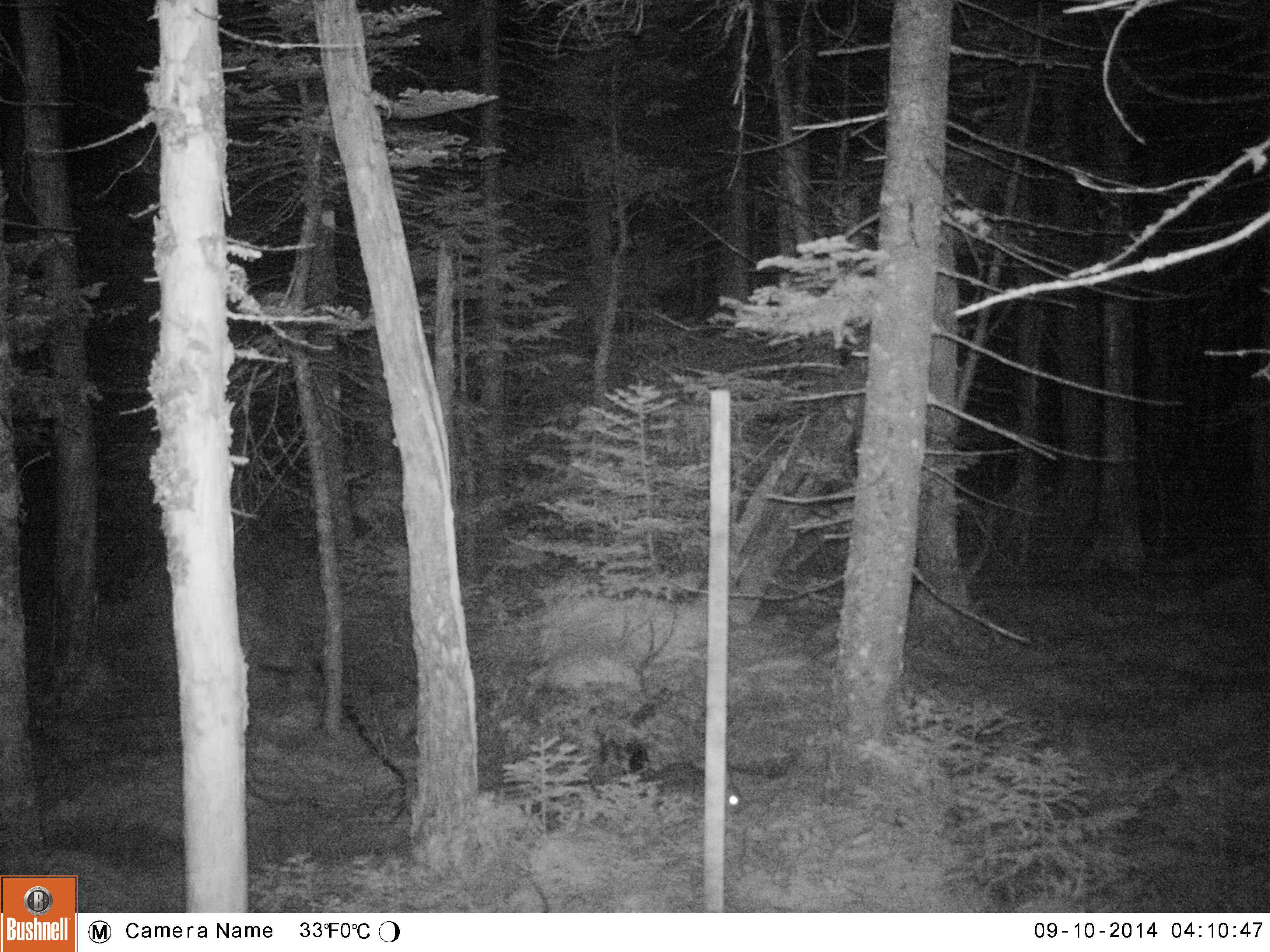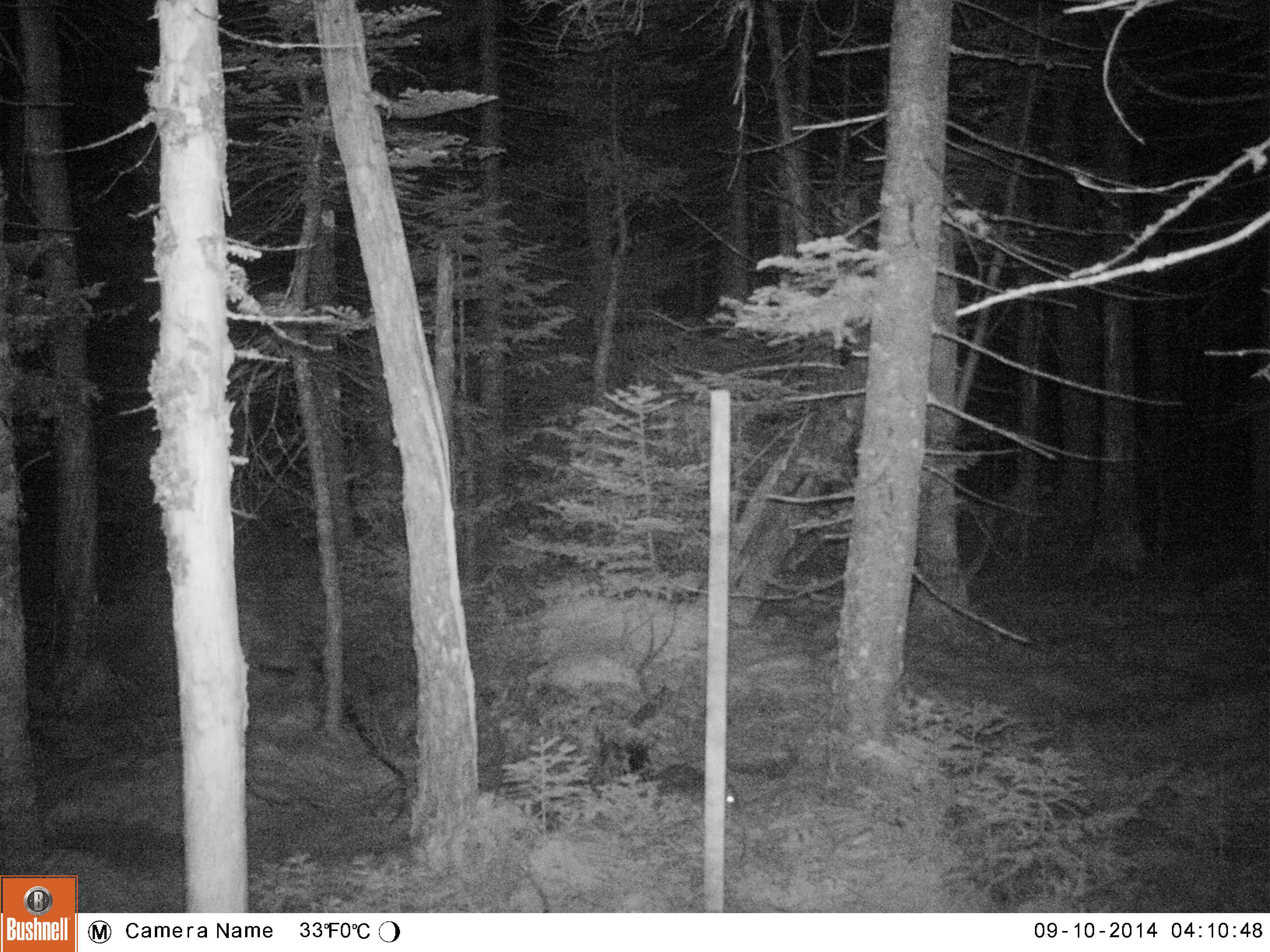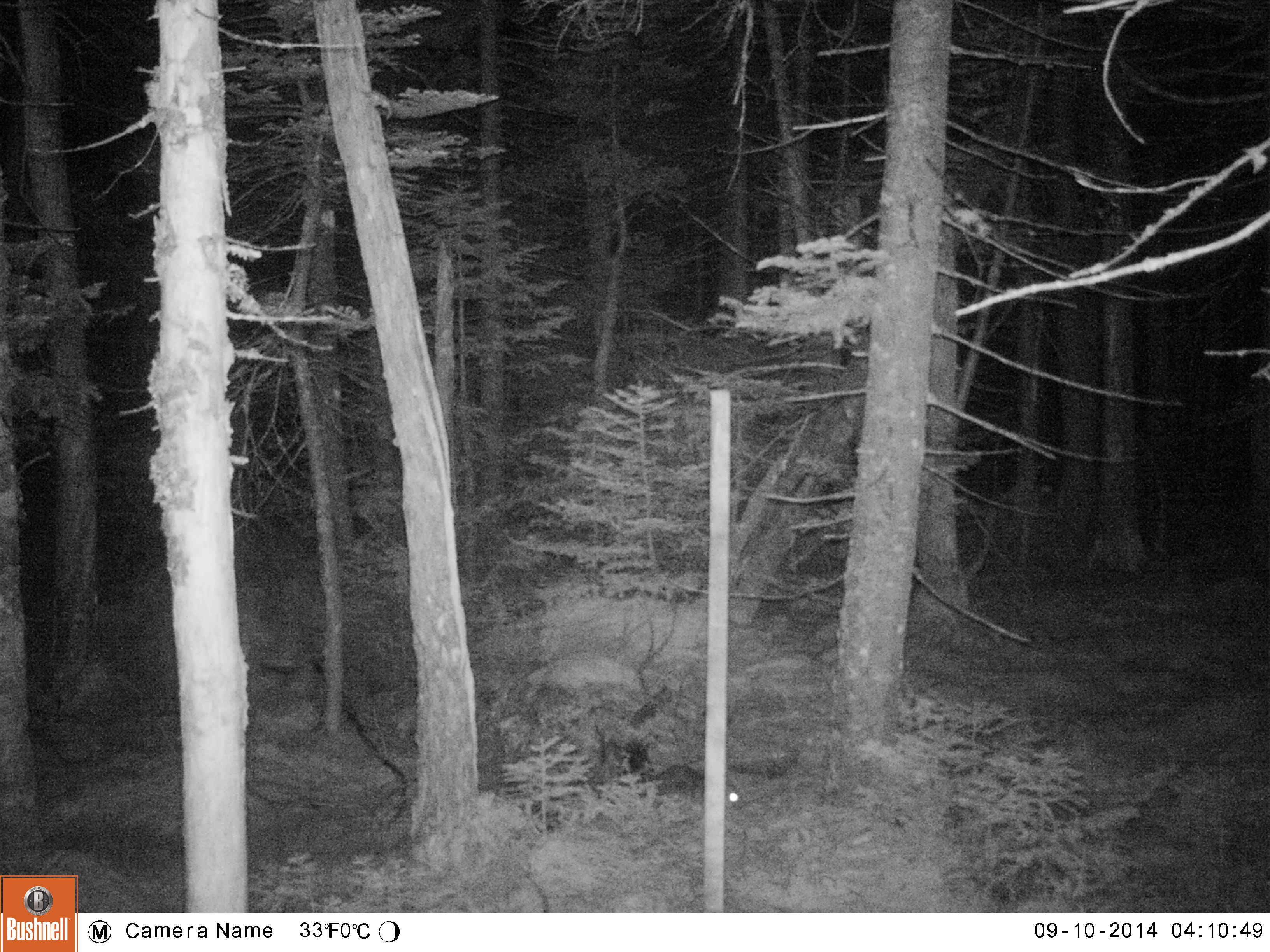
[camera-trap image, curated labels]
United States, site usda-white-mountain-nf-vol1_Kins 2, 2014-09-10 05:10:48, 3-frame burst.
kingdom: Animalia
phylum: Chordata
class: Mammalia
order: Lagomorpha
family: Leporidae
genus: Lepus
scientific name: Lepus americanus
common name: snowshoe hare